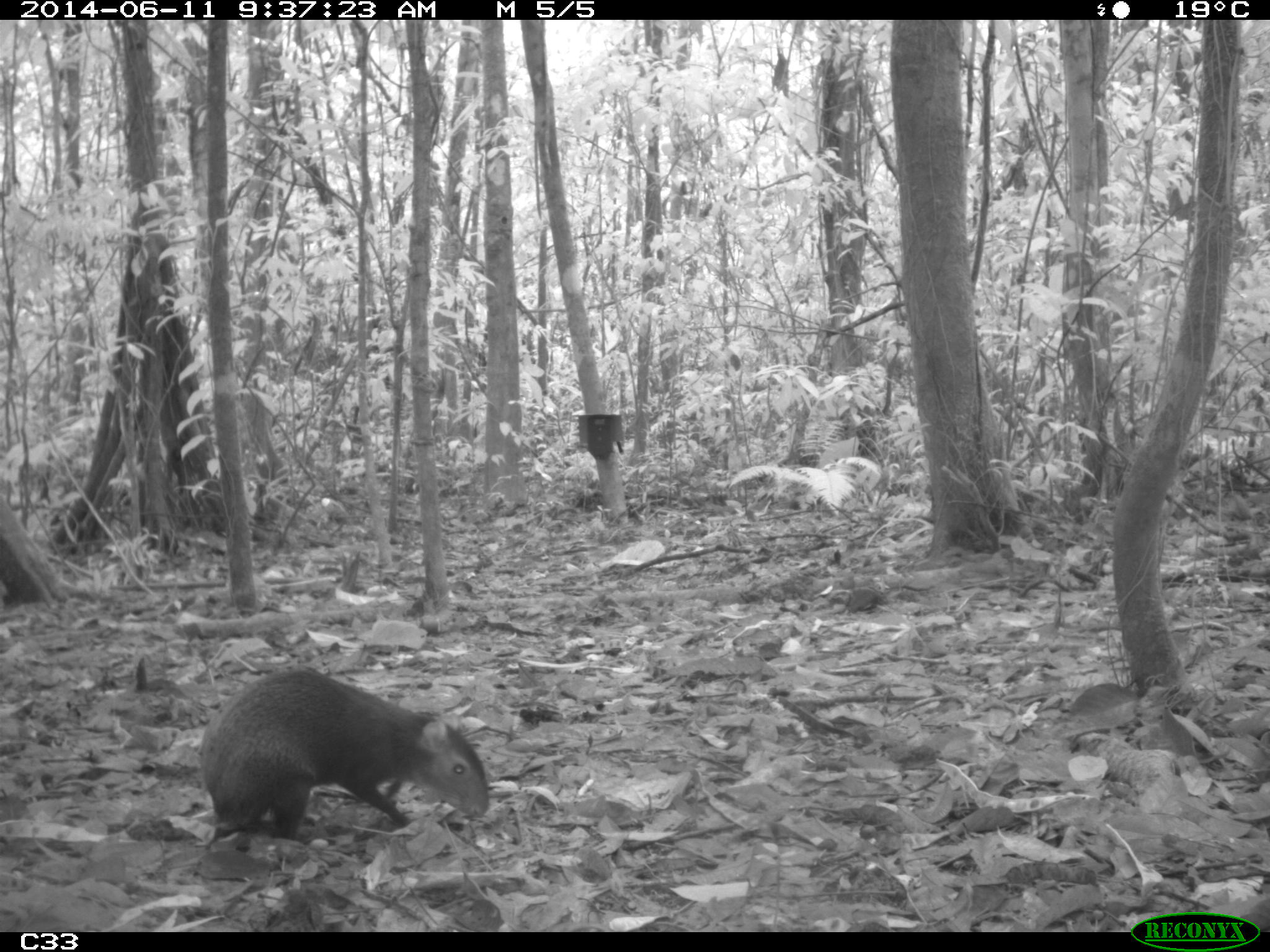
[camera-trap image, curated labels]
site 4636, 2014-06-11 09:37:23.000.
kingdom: Animalia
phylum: Chordata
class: Mammalia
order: Rodentia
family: Dasyproctidae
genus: Dasyprocta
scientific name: Dasyprocta leporina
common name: red-rumped agouti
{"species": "Dasyprocta leporina (red-rumped agouti)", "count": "1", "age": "adult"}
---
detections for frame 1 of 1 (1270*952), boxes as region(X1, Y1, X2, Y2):
dasyprocta leporina: region(197, 664, 490, 853)